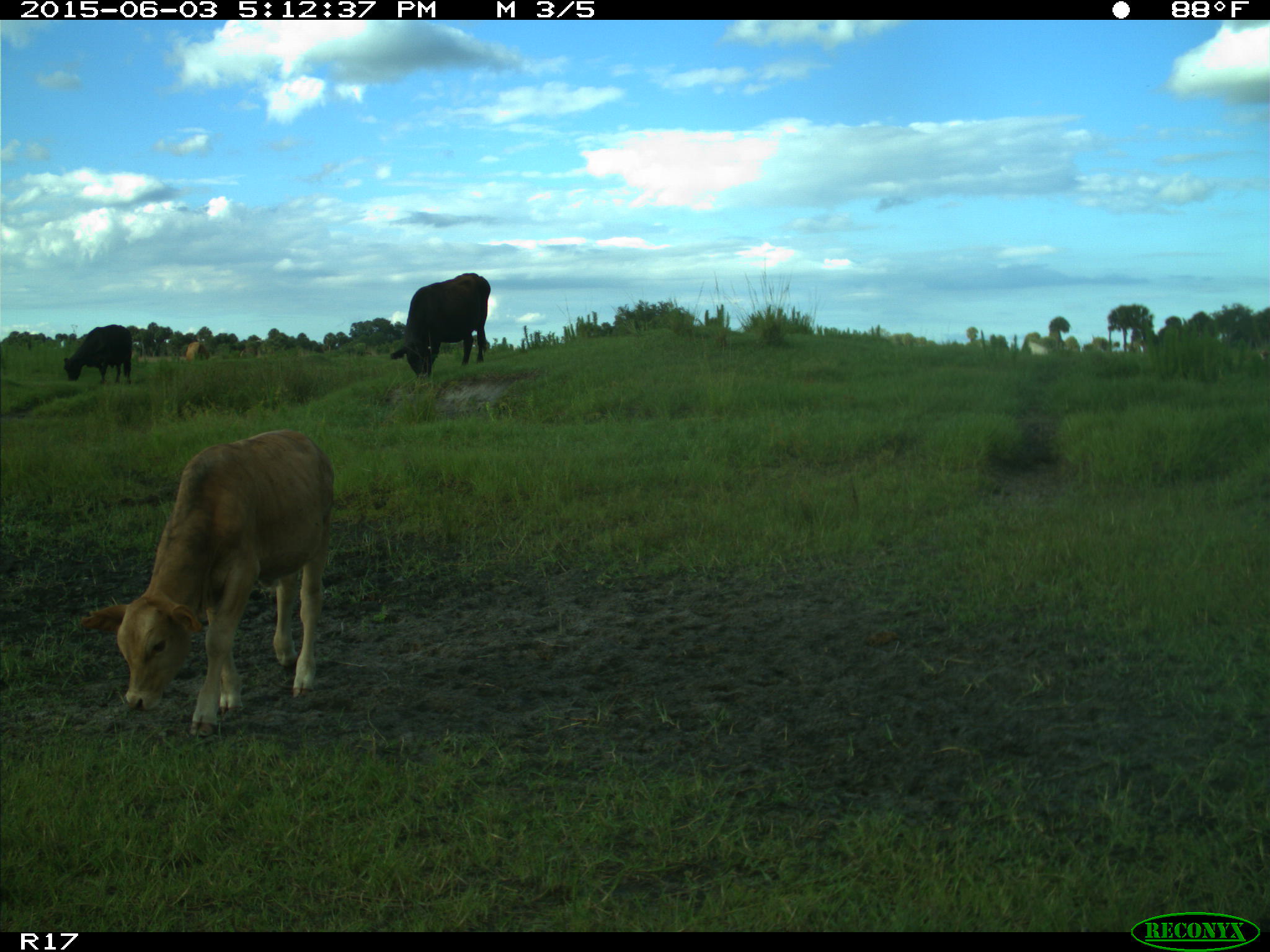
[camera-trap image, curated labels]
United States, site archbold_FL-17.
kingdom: Animalia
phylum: Chordata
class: Mammalia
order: Artiodactyla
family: Bovidae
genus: Bos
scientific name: Bos taurus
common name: domestic cow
Bos taurus (domestic cow).